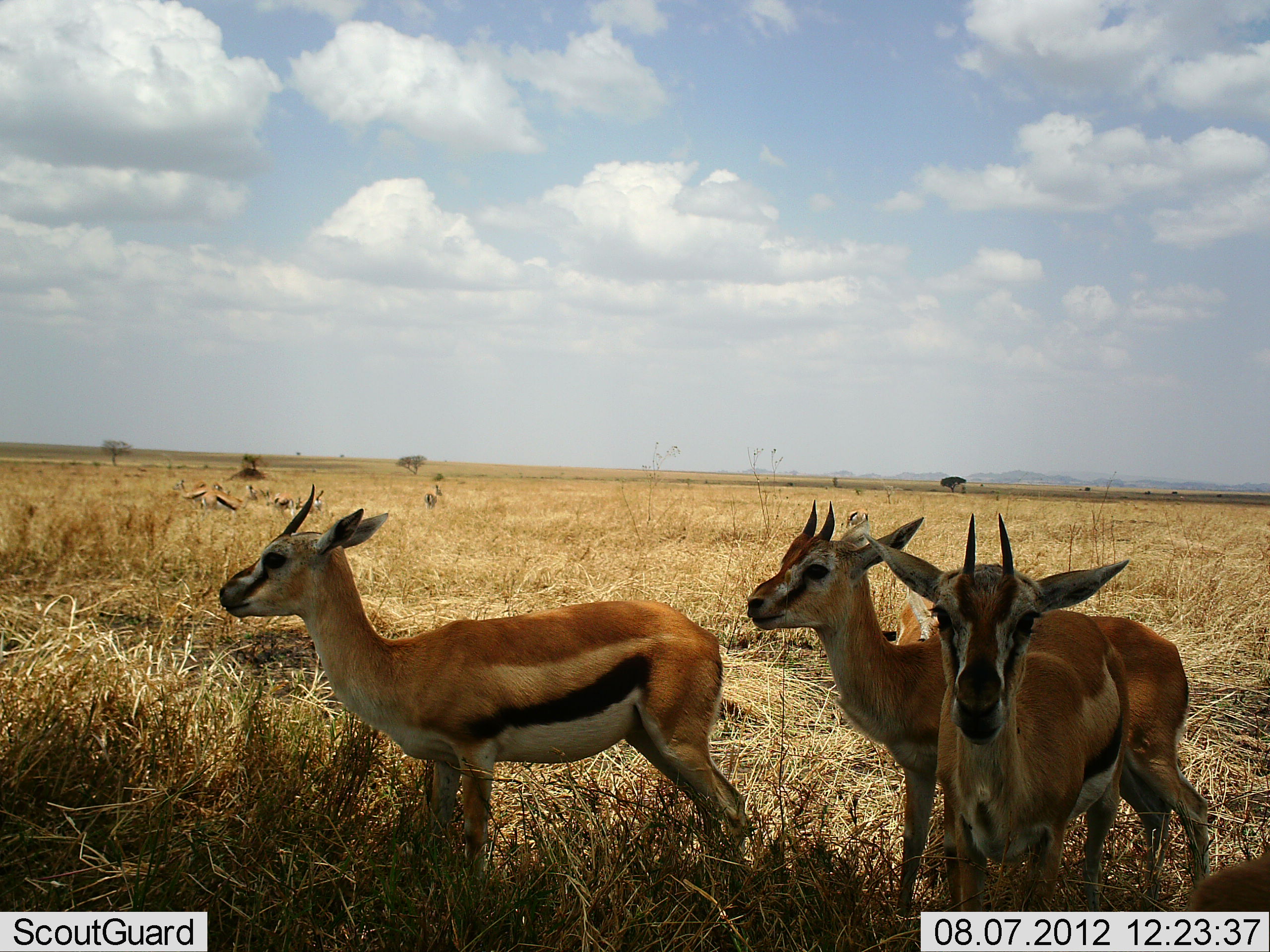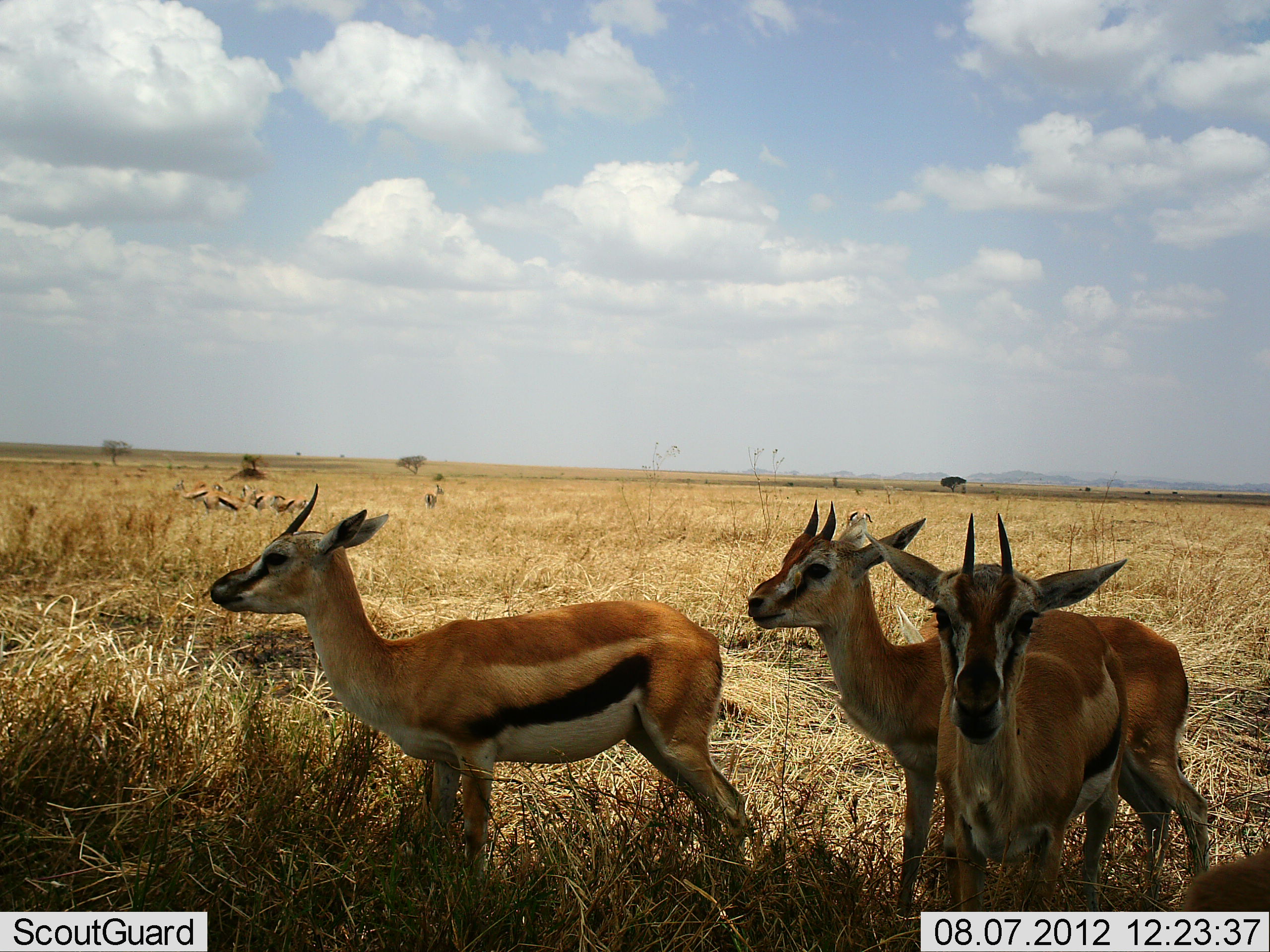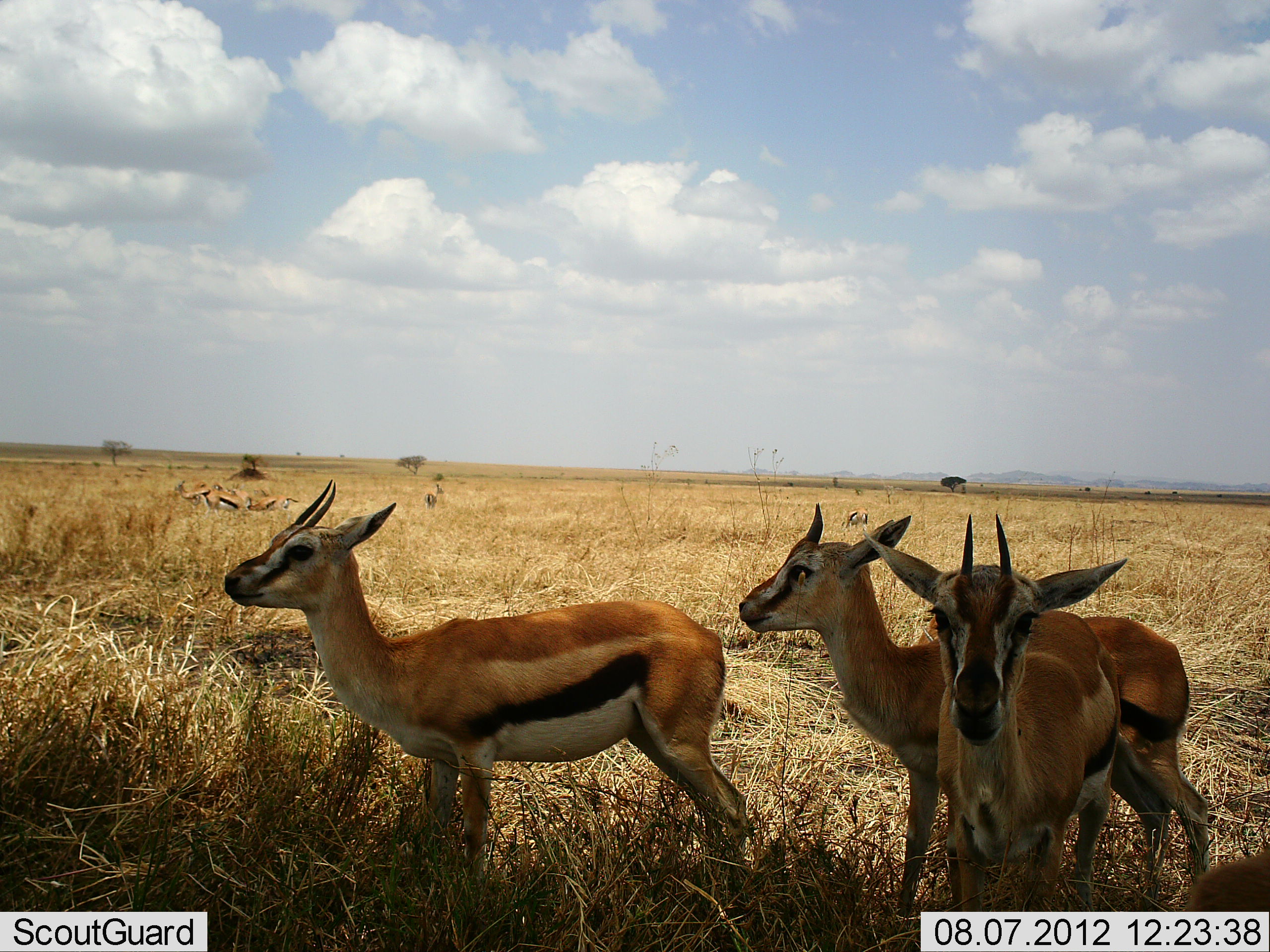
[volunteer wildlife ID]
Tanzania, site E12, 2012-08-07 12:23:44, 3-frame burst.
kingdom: Animalia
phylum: Chordata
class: Mammalia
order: Artiodactyla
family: Bovidae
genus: Eudorcas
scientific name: Eudorcas thomsonii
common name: thomson's gazelle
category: gazellethomsons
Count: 10.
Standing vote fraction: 90%.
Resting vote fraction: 0%.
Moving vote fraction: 10%.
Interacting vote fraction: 0%.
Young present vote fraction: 10%.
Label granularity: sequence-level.